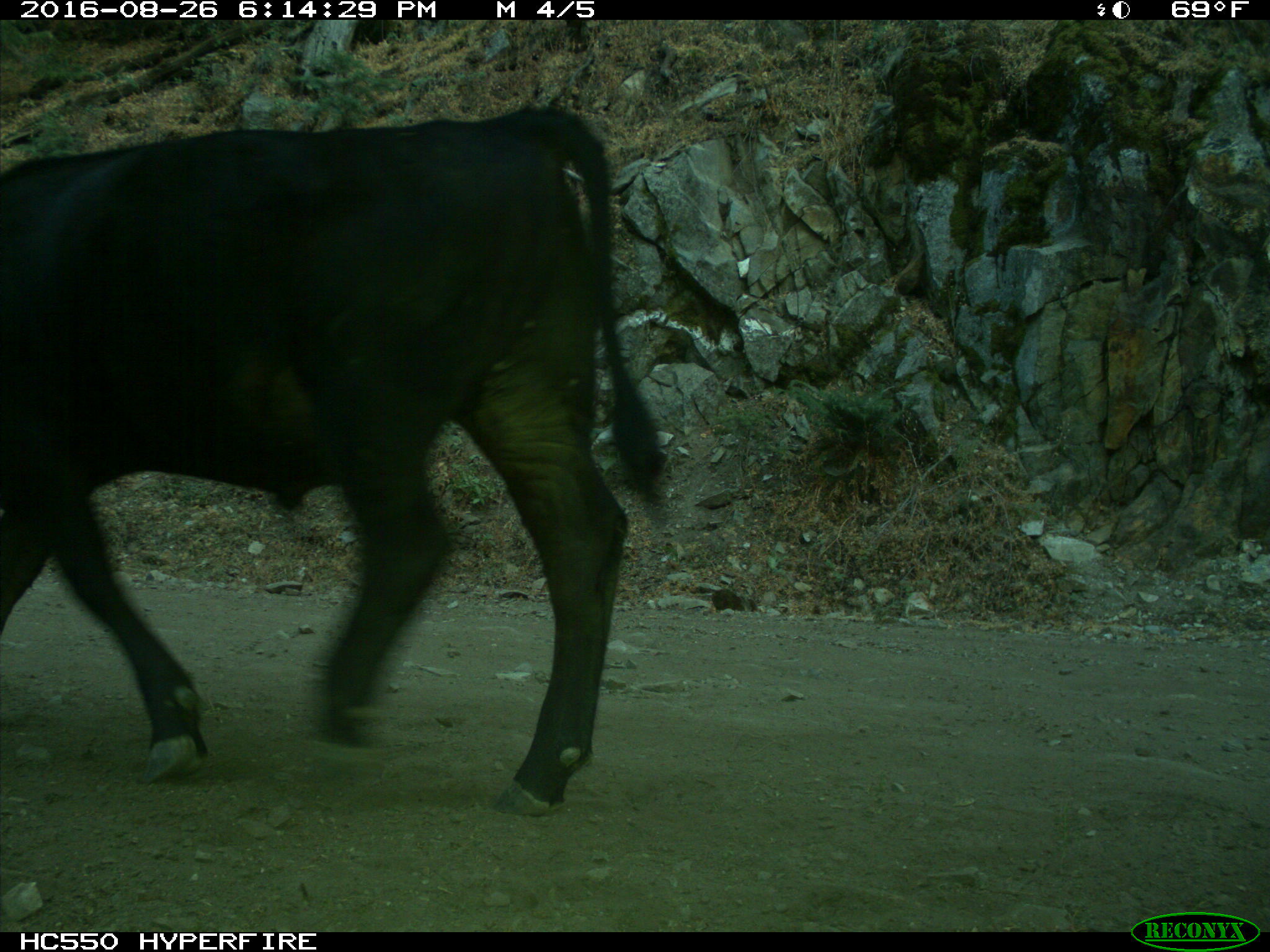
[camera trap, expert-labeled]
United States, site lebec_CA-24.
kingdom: Animalia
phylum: Chordata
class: Mammalia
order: Artiodactyla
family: Bovidae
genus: Bos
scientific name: Bos taurus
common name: domestic cow